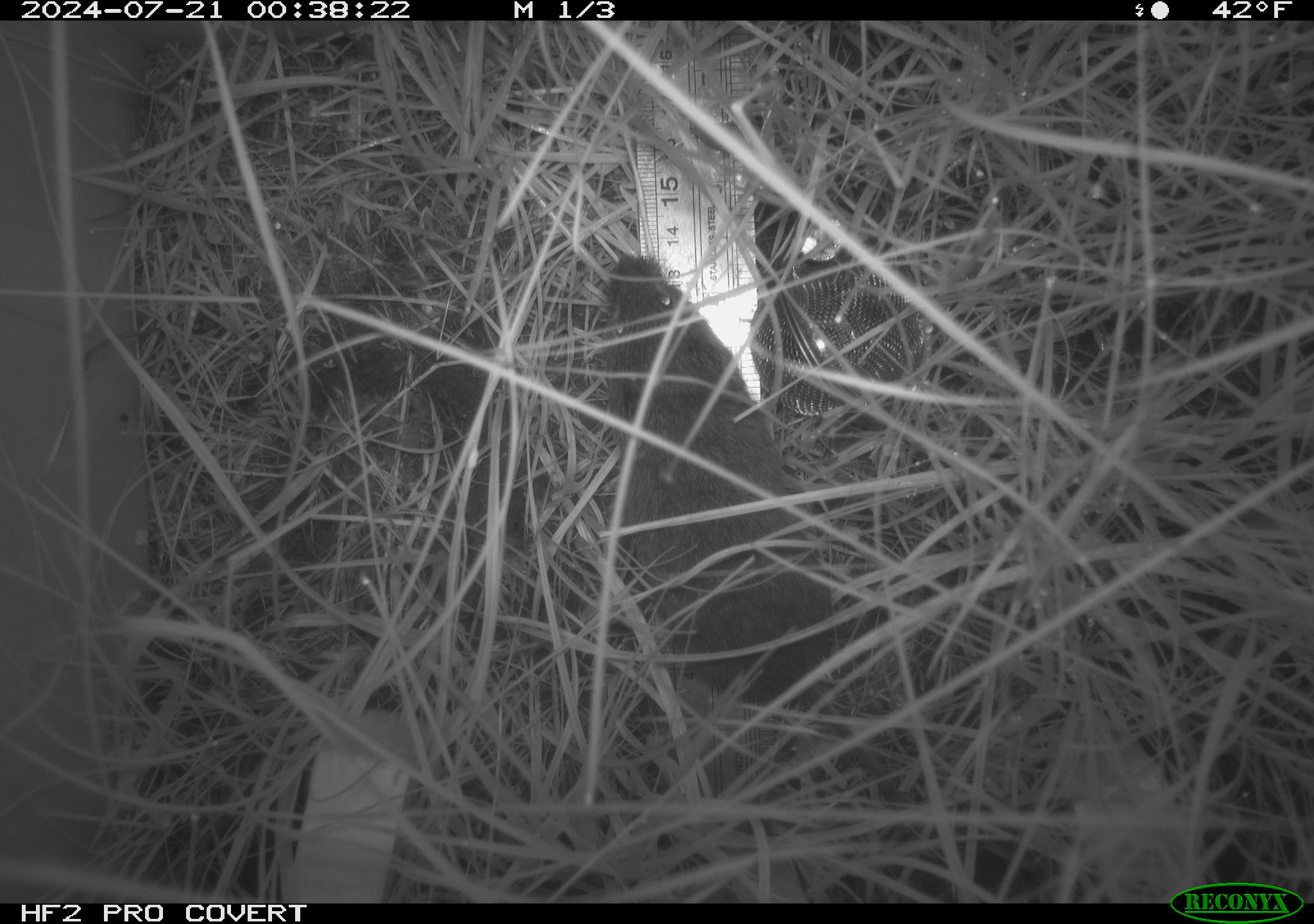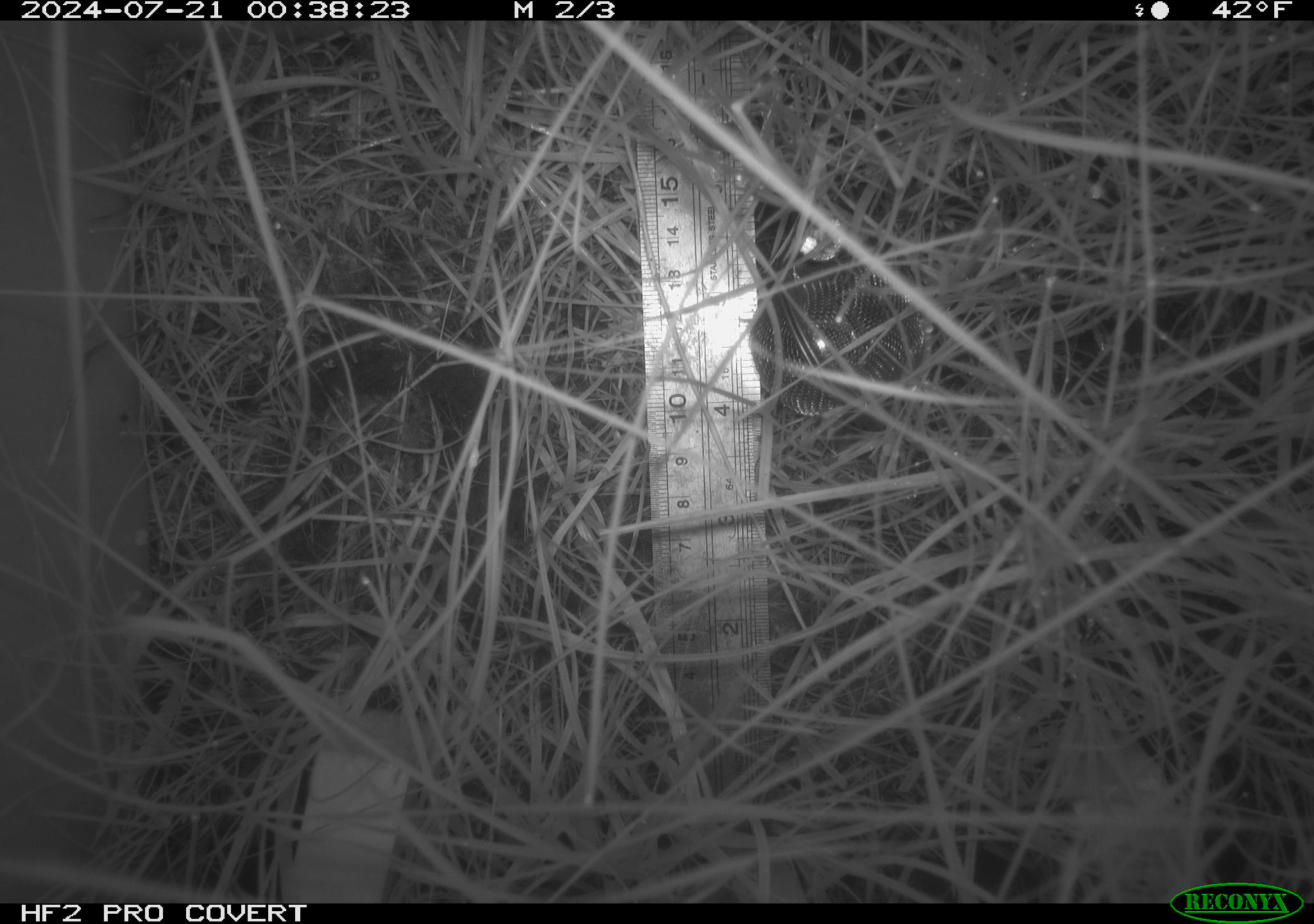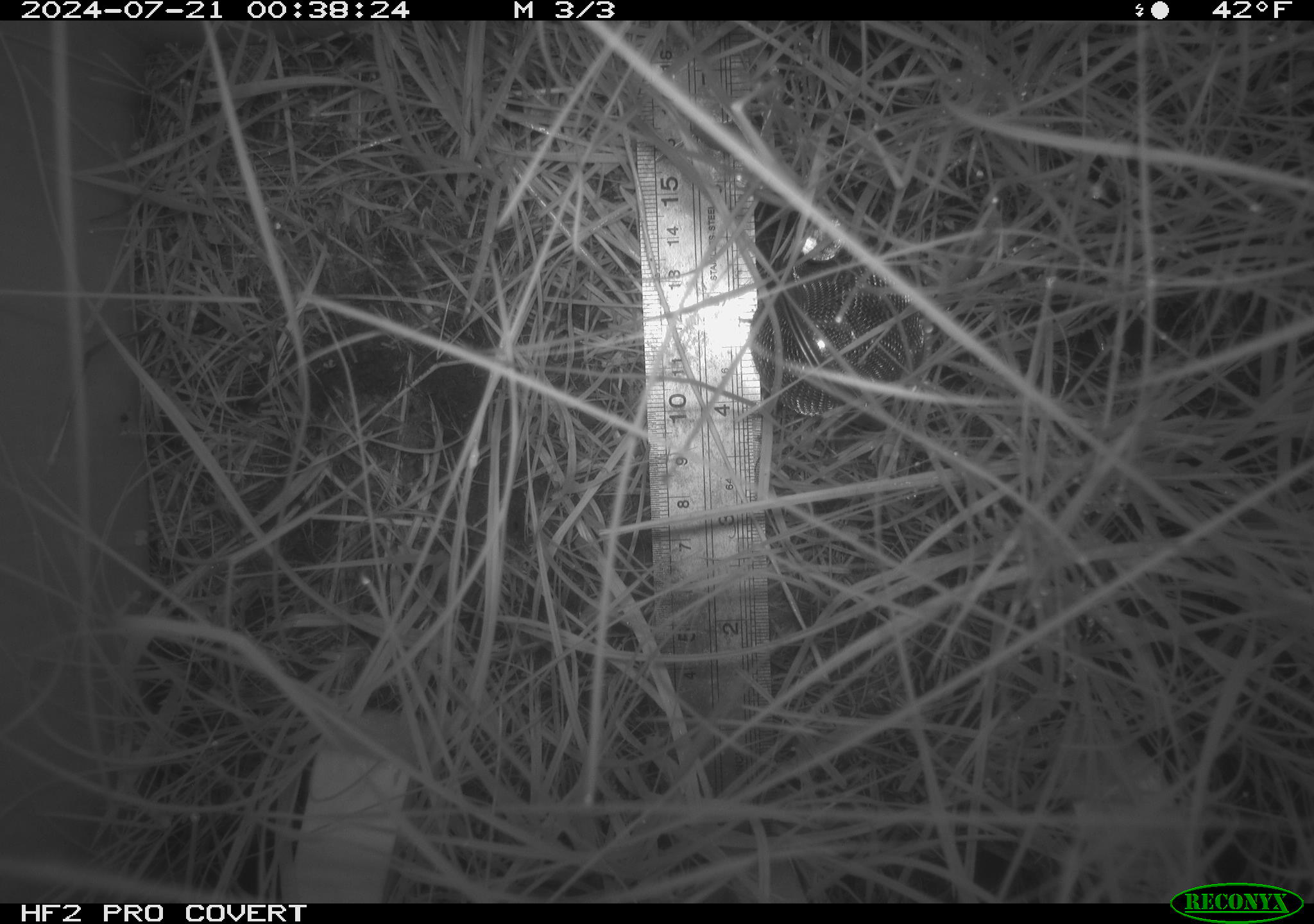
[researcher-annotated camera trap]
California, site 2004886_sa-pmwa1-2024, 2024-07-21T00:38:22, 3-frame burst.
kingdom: Animalia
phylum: Chordata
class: Mammalia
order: Rodentia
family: Cricetidae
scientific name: Arvicolinae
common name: voles, lemmings, and muskrats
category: arvicolinae subfamily